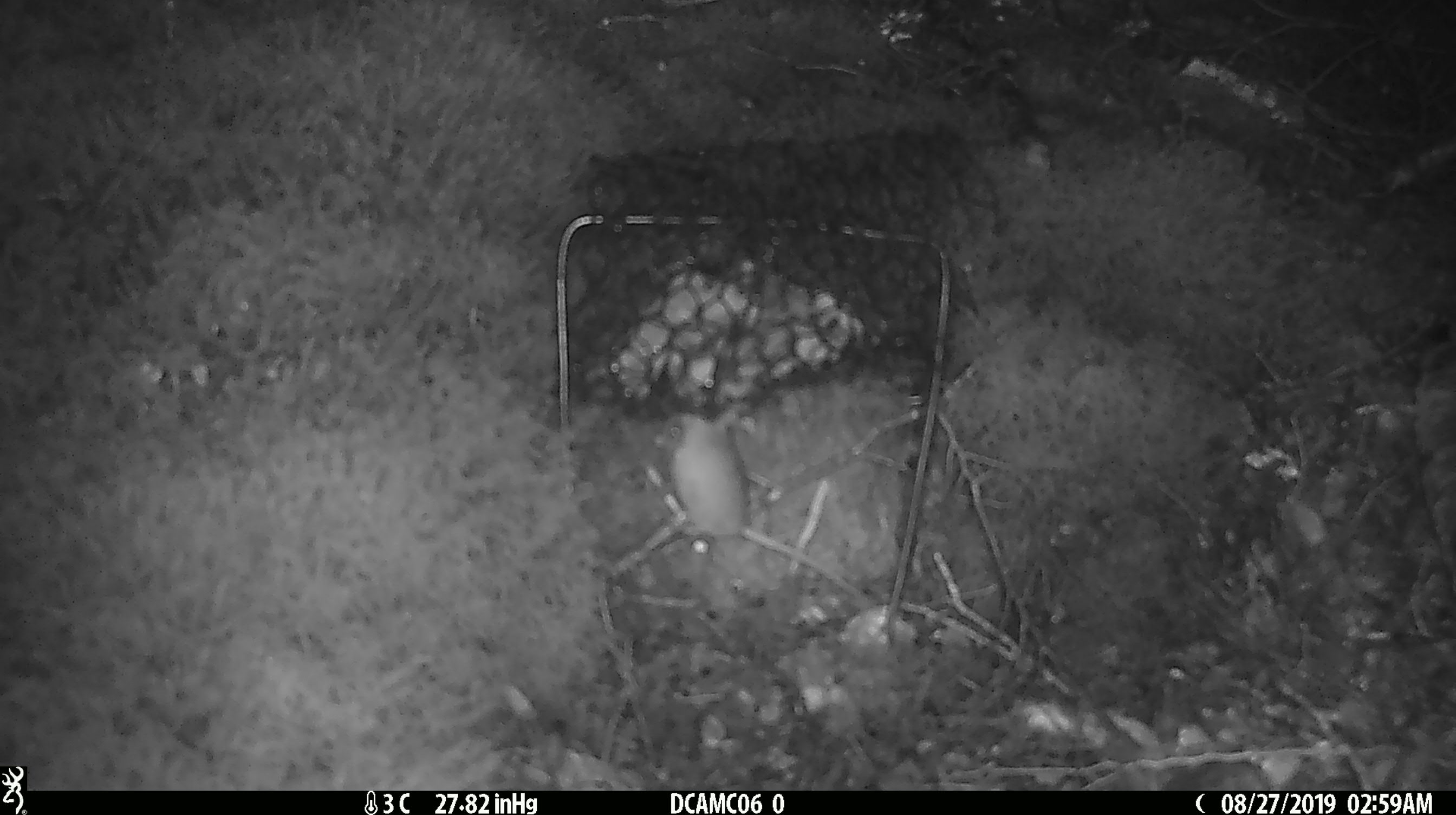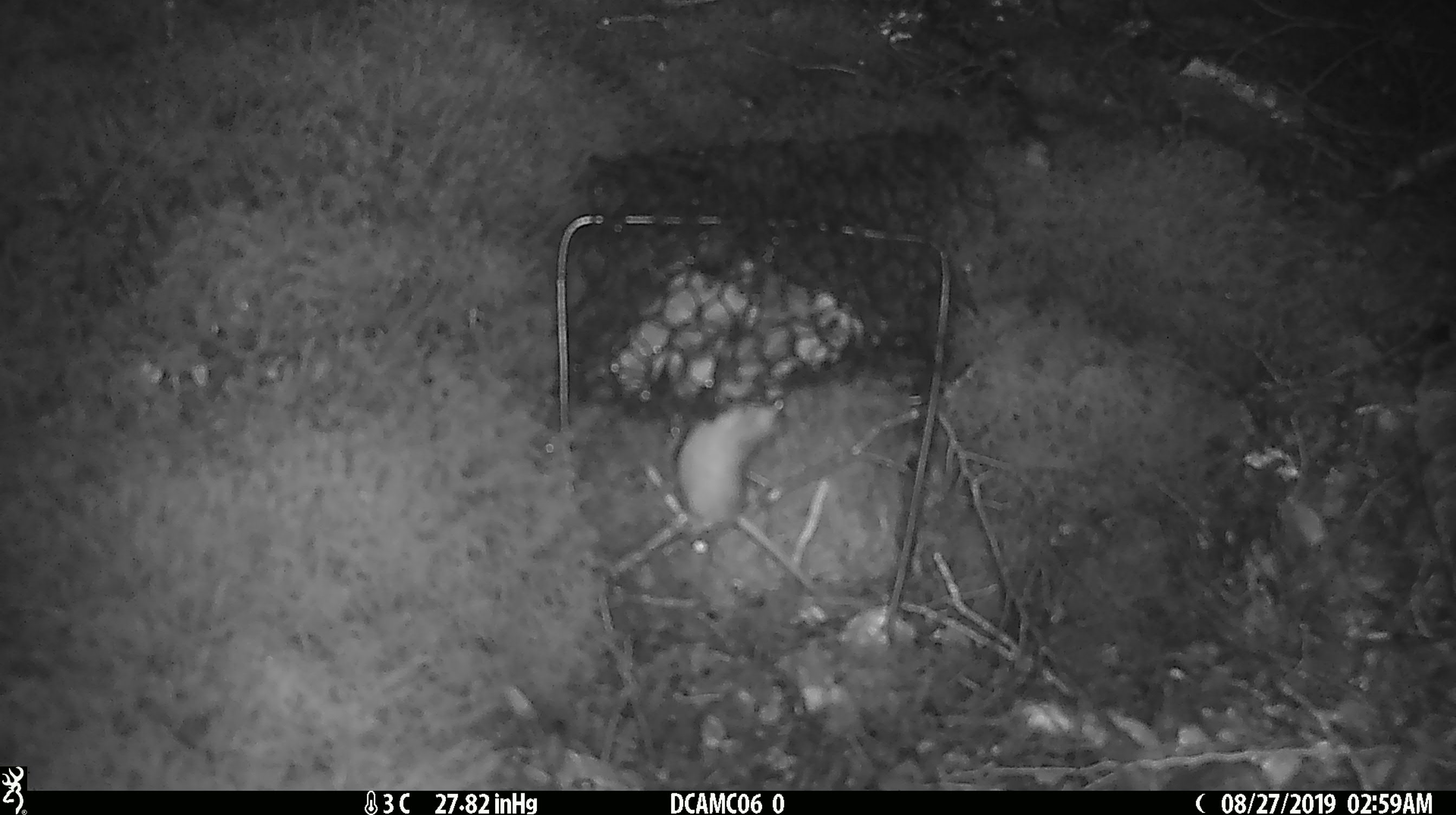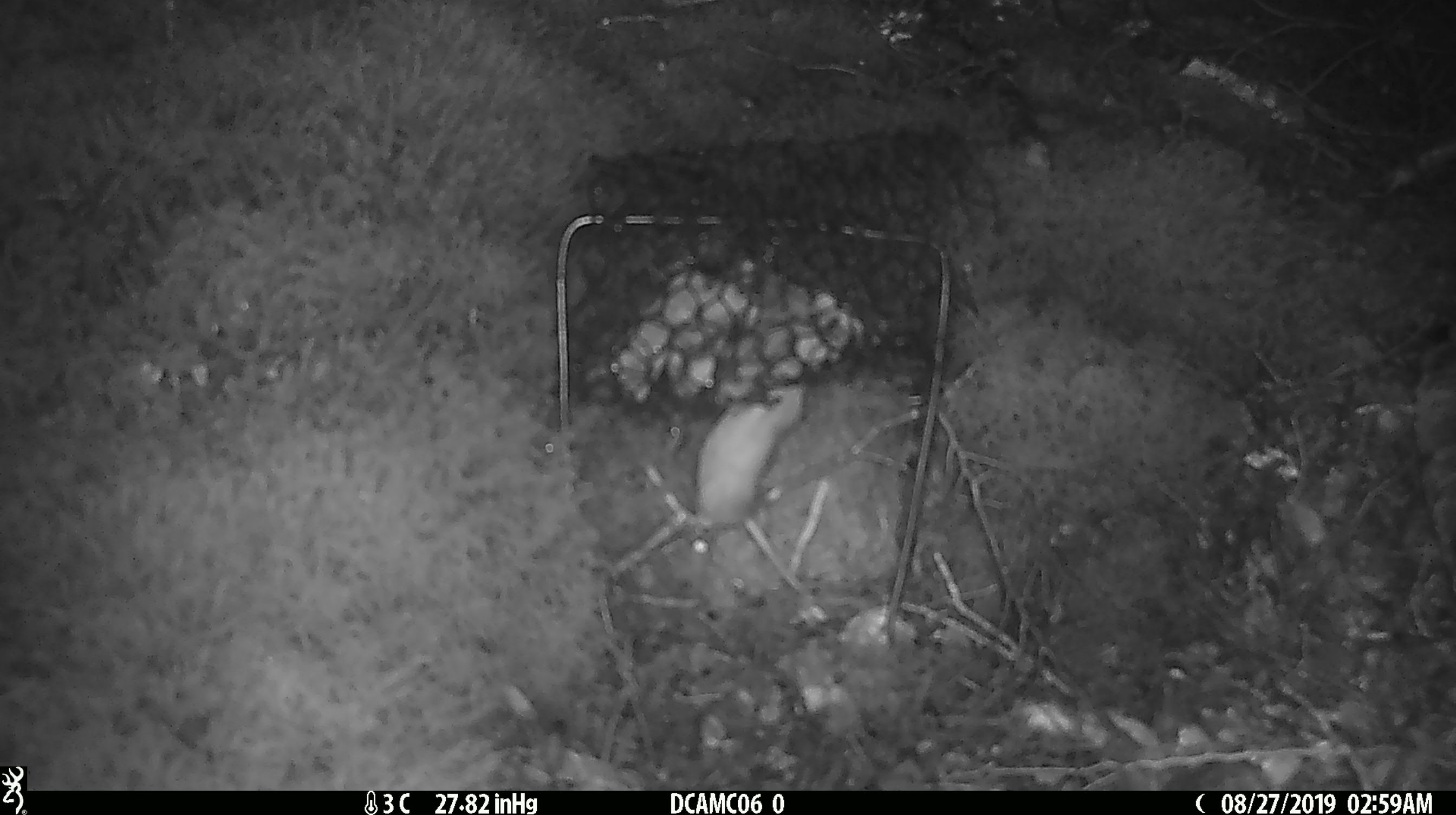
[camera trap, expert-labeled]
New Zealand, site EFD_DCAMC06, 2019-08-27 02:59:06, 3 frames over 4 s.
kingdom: Animalia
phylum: Chordata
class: Mammalia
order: Rodentia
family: Muridae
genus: Mus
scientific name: Mus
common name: mouse